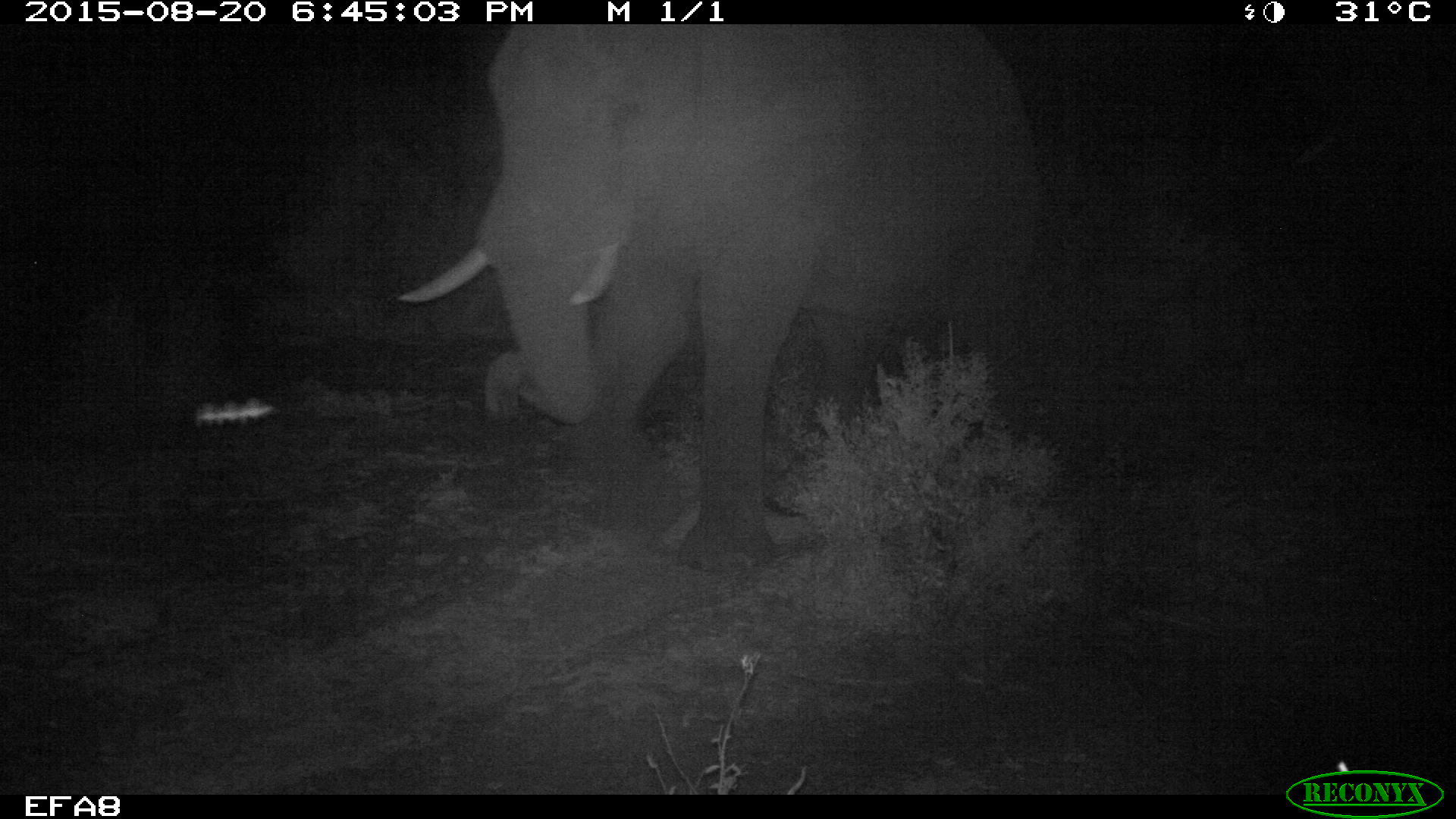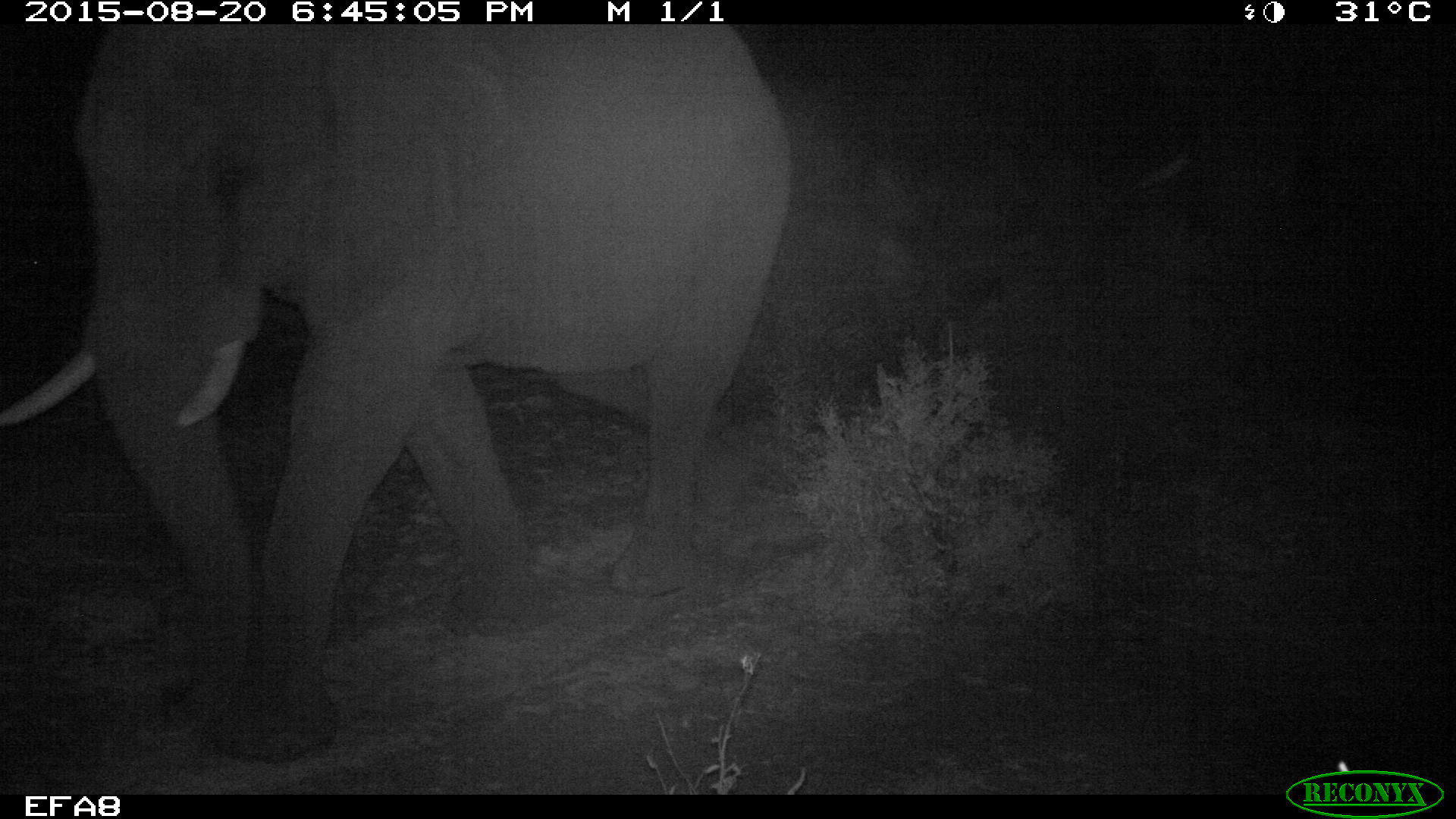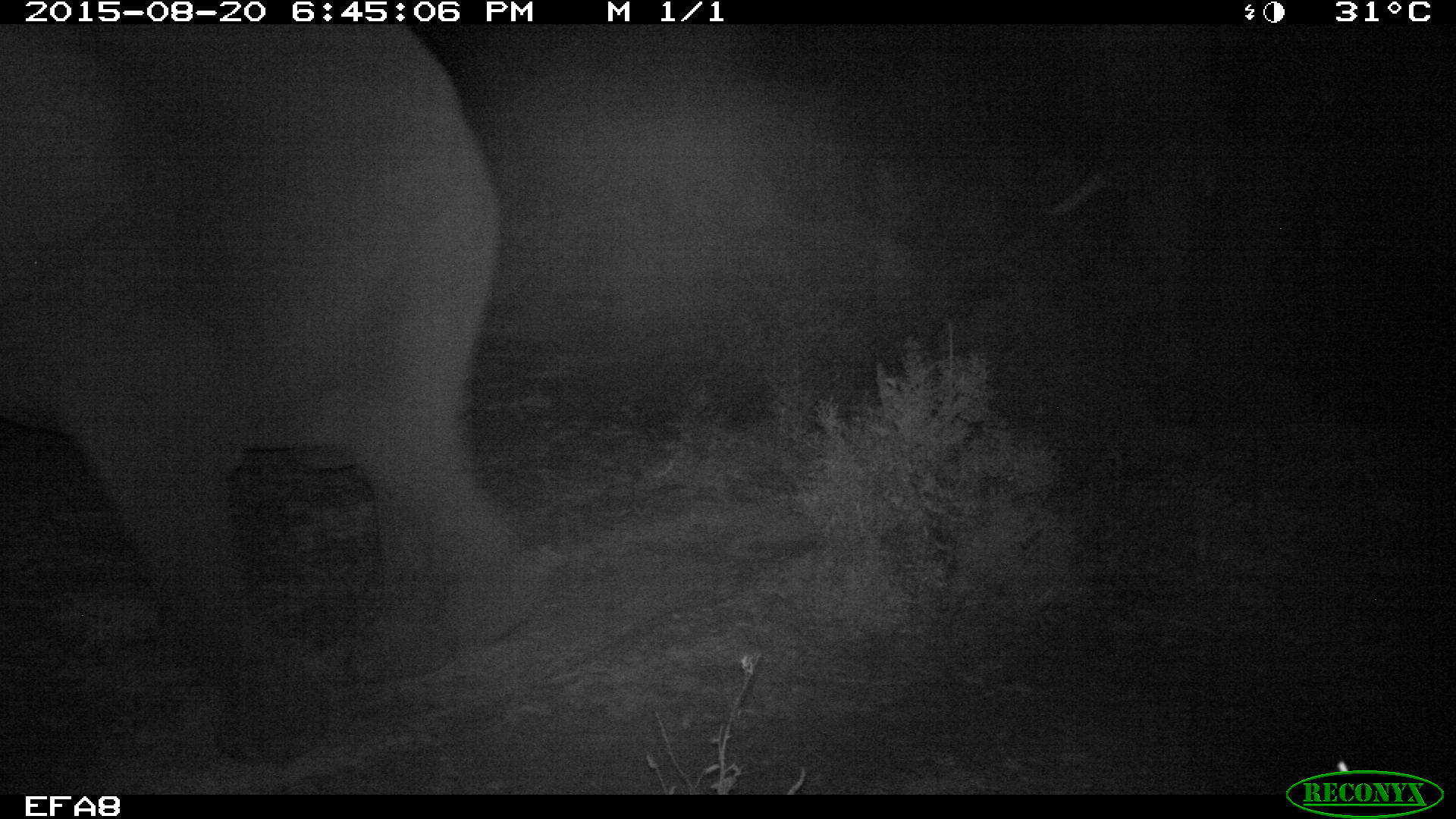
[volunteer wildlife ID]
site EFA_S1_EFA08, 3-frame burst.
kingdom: Animalia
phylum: Chordata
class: Mammalia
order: Proboscidea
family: Elephantidae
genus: Loxodonta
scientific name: Loxodonta africana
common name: african bush elephant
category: elephant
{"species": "elephant (african bush elephant) (Loxodonta africana)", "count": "1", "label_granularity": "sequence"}